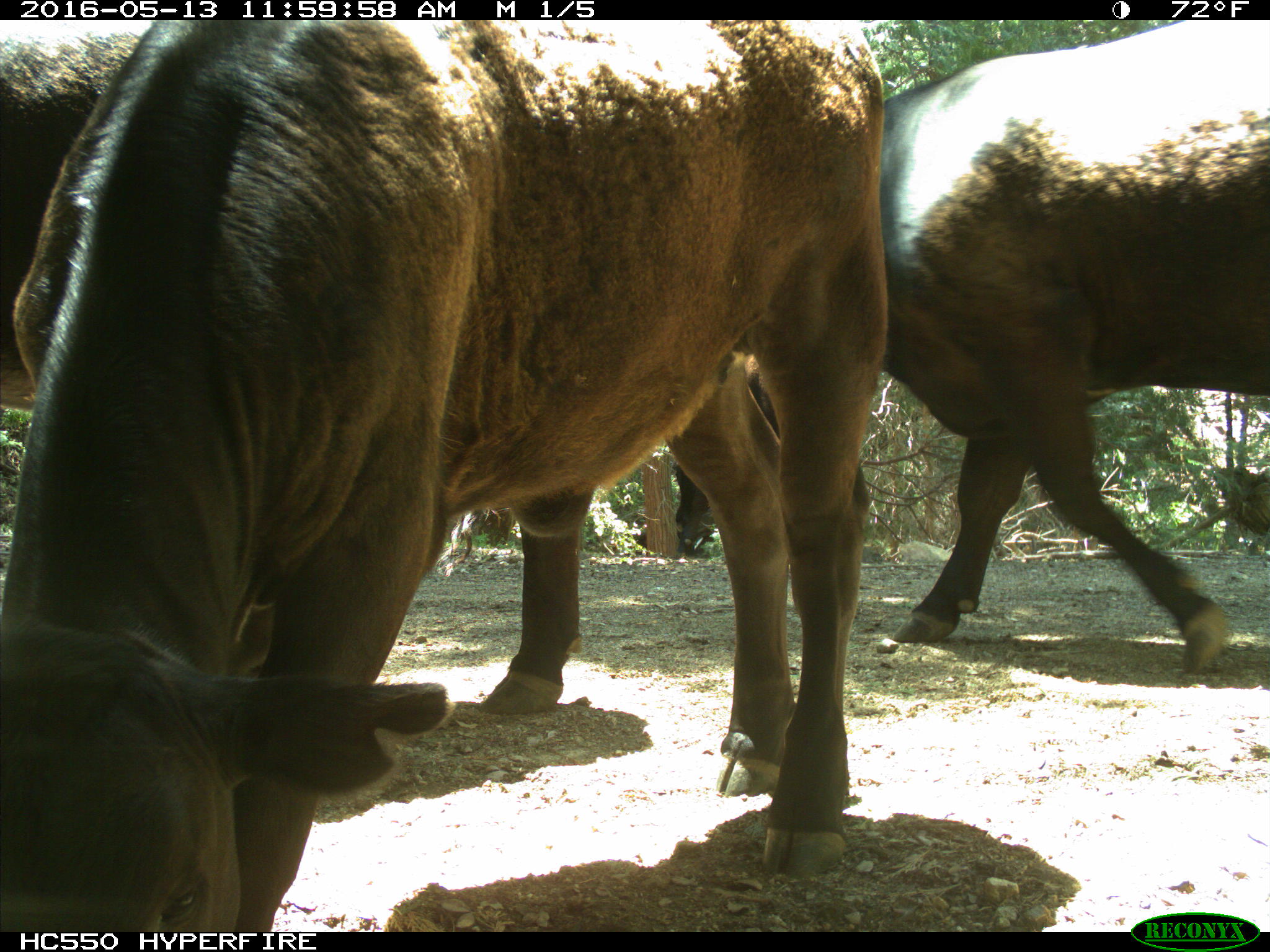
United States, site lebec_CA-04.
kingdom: Animalia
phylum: Chordata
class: Mammalia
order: Artiodactyla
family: Bovidae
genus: Bos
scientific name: Bos taurus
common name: domestic cow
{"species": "Bos taurus (domestic cow)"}